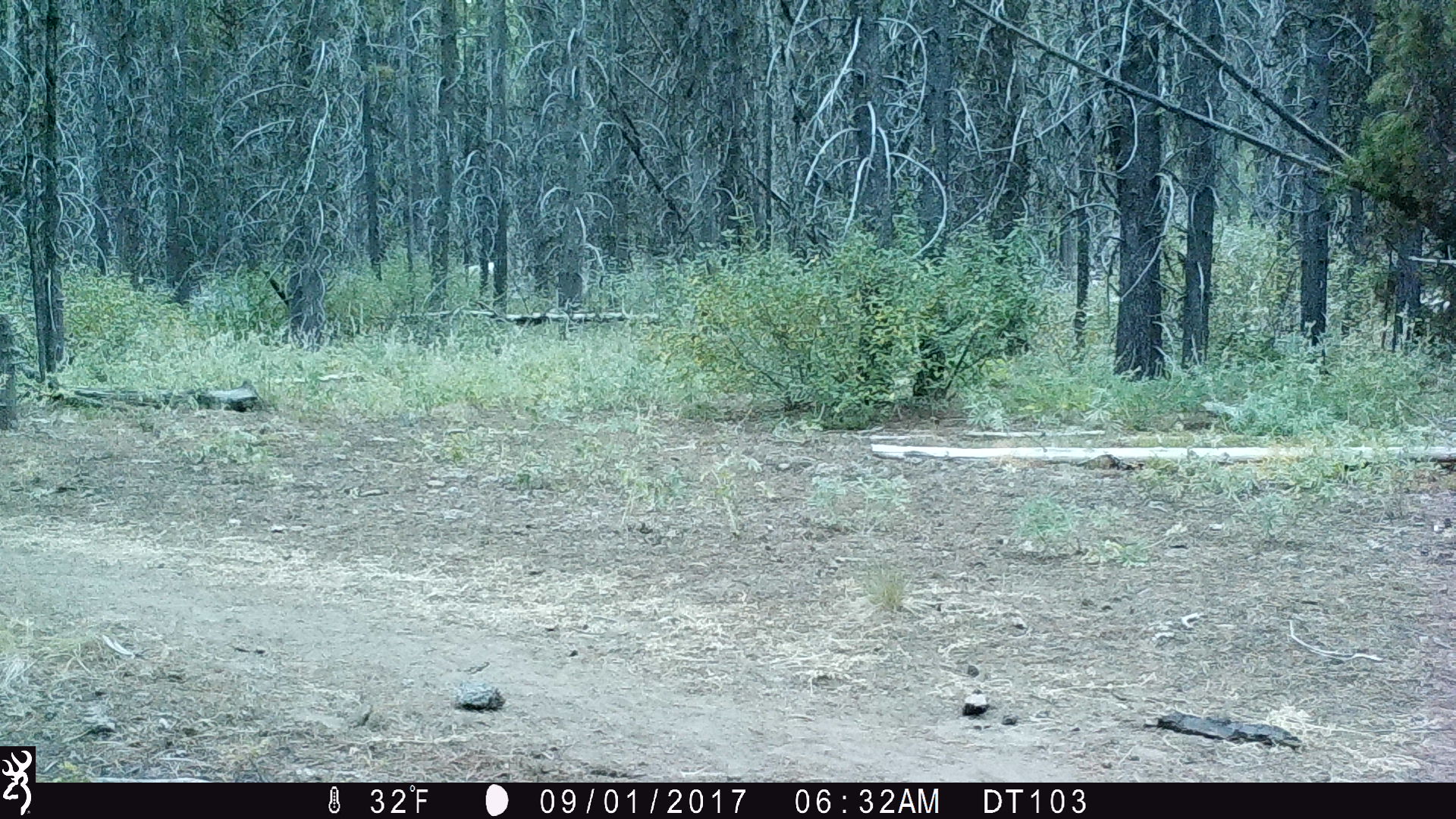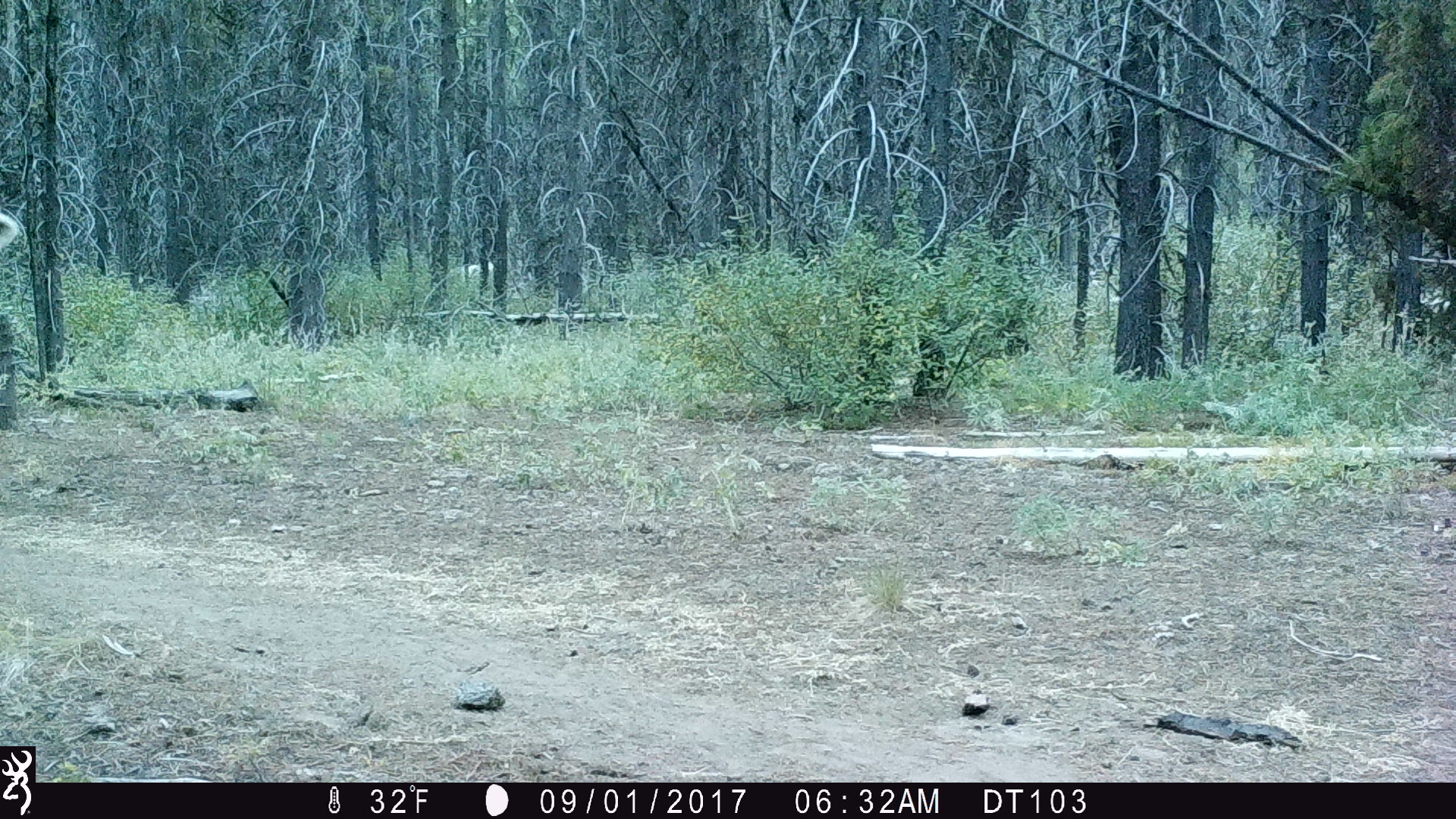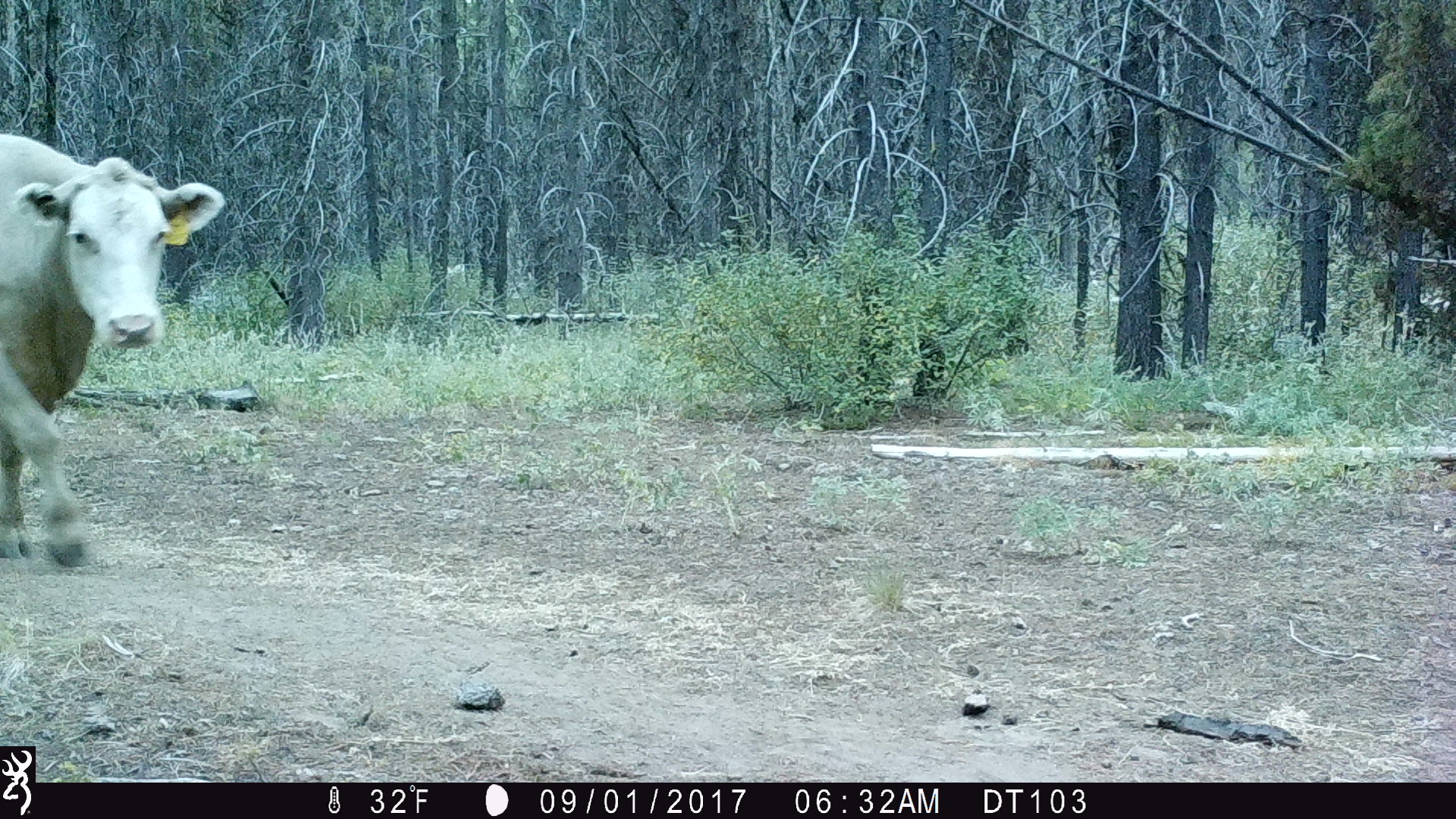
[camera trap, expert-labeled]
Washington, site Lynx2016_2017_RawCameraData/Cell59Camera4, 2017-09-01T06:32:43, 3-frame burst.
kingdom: Animalia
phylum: Chordata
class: Mammalia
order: Artiodactyla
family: Bovidae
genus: Bos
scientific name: Bos taurus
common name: domestic cattle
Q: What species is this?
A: Domestic cattle (Bos taurus).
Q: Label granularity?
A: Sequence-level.